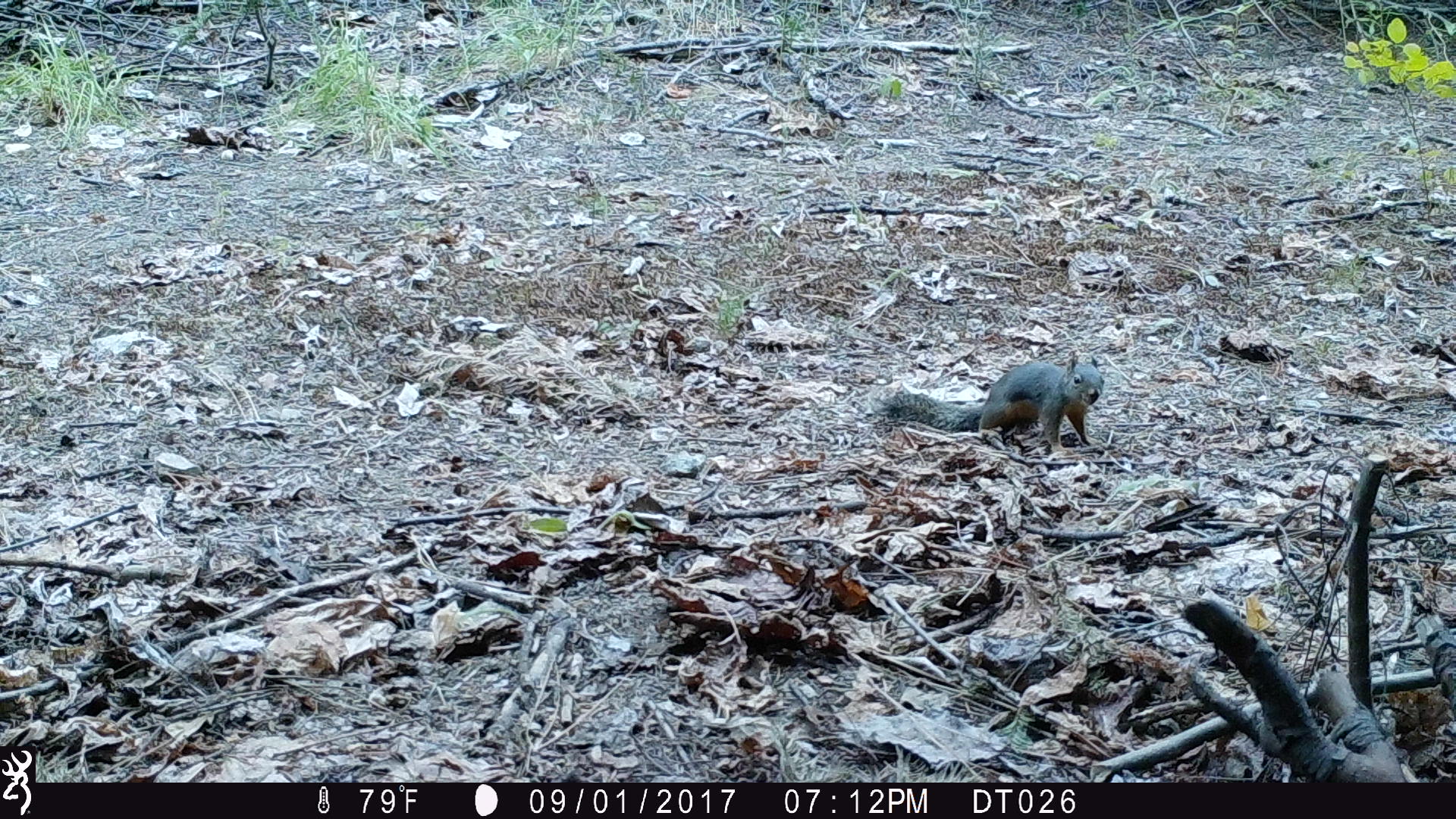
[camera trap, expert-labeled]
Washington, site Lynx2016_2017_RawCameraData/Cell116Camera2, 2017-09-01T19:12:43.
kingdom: Animalia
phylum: Chordata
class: Mammalia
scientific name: Mammalia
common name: small mammal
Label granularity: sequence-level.